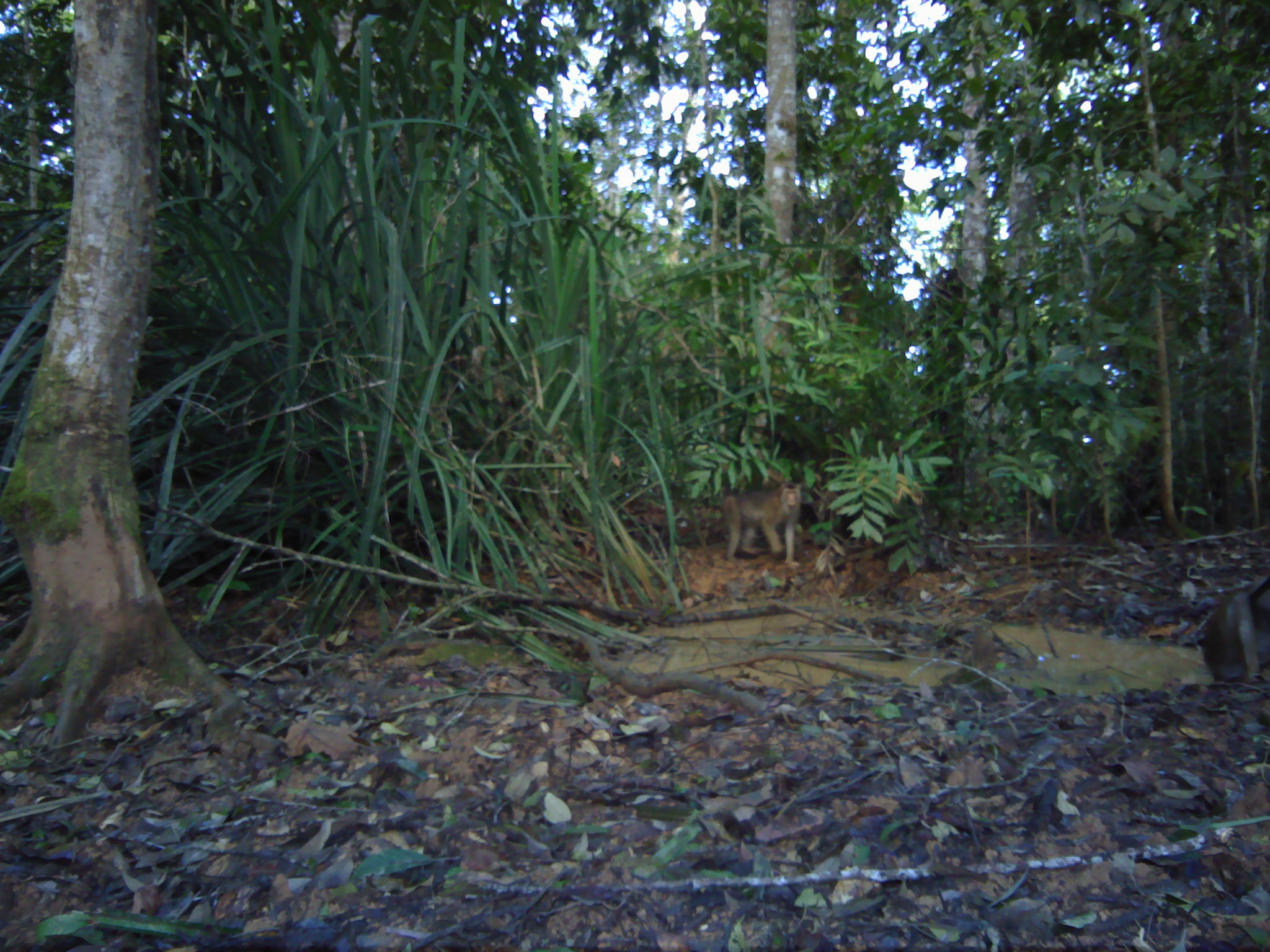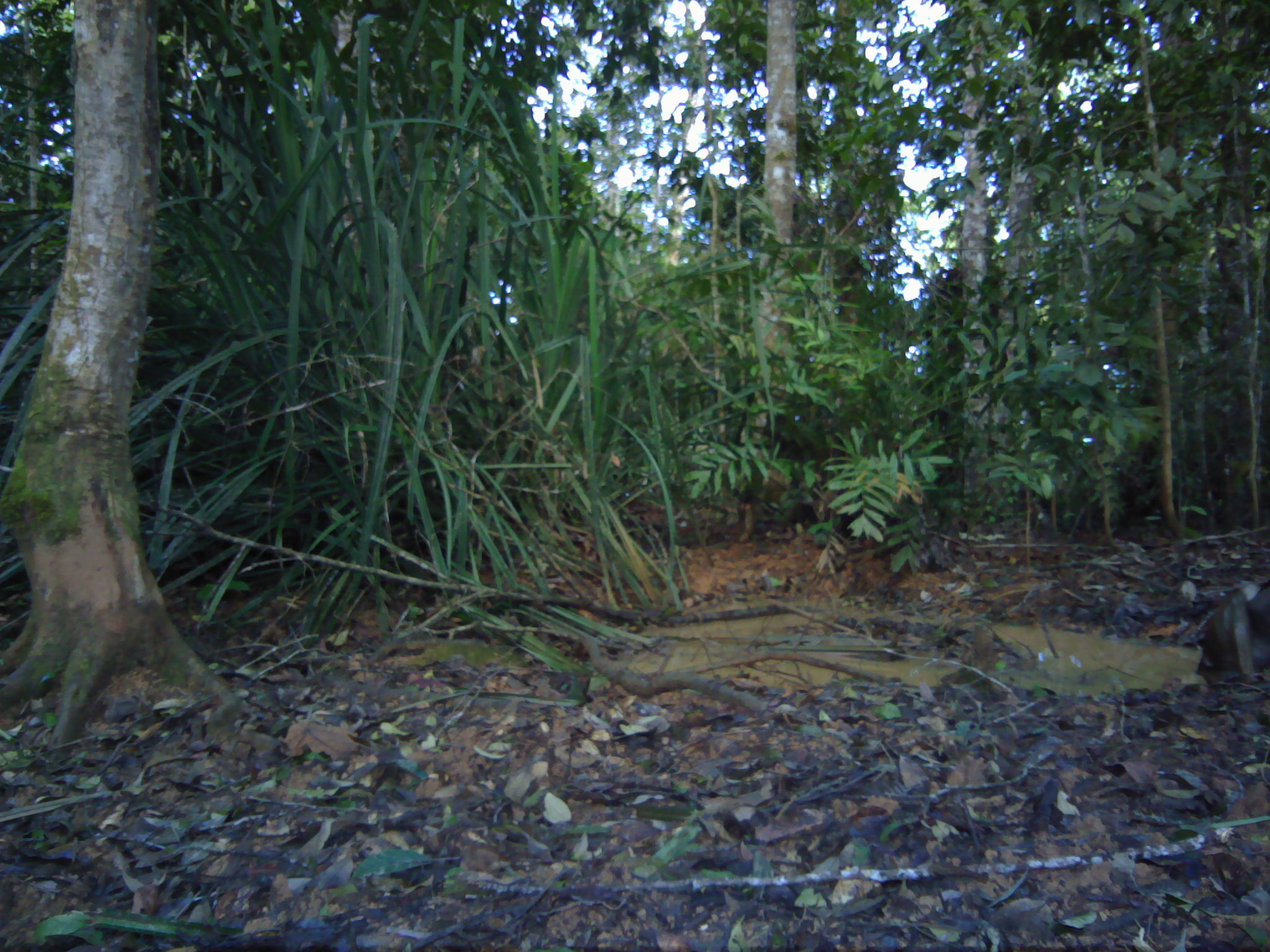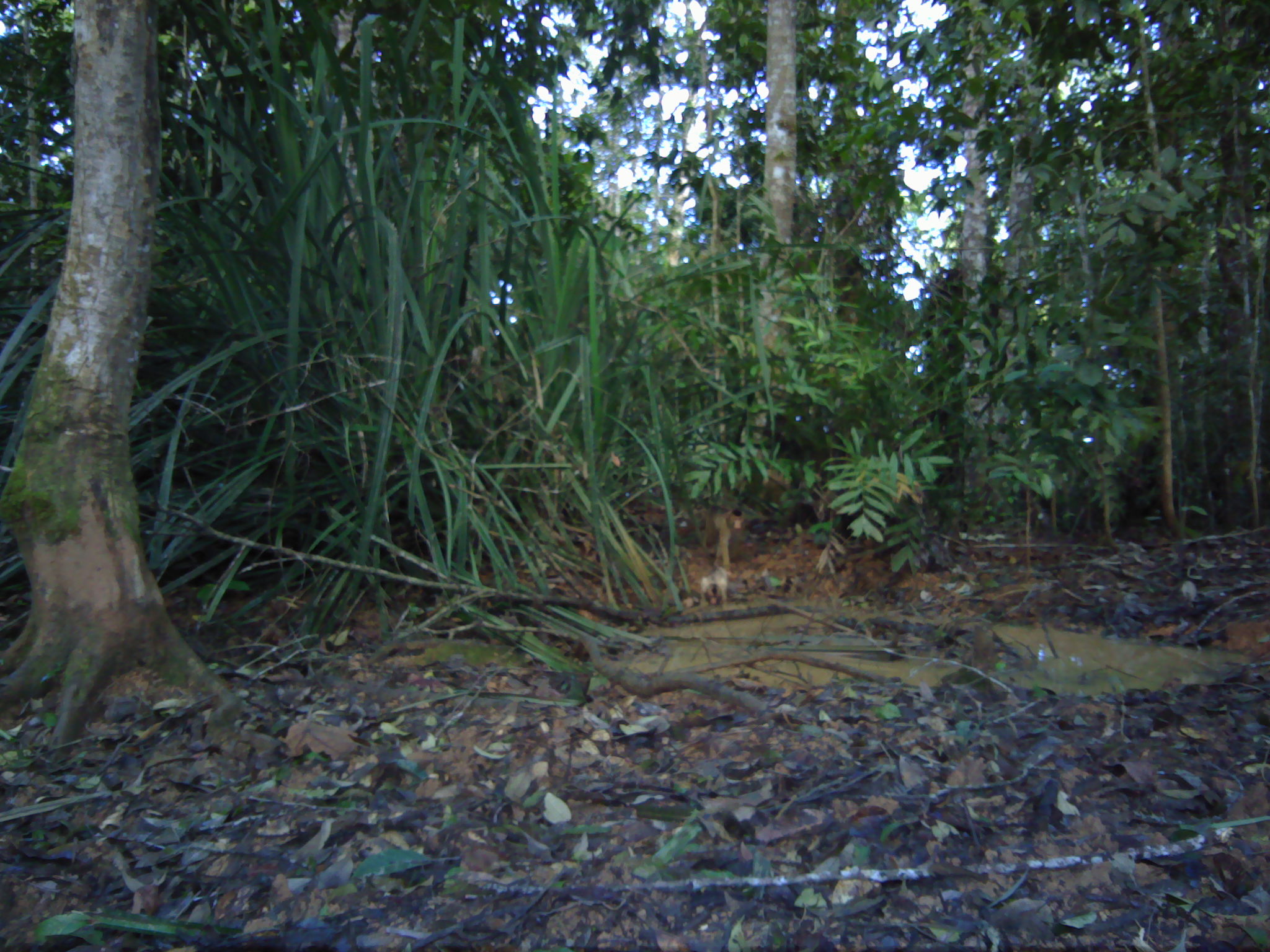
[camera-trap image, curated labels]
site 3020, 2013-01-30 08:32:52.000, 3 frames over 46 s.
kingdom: Animalia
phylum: Chordata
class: Mammalia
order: Primates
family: Cercopithecidae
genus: Macaca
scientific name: Macaca nemestrina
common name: southern pig-tailed macaque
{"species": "Macaca nemestrina (southern pig-tailed macaque)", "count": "2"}